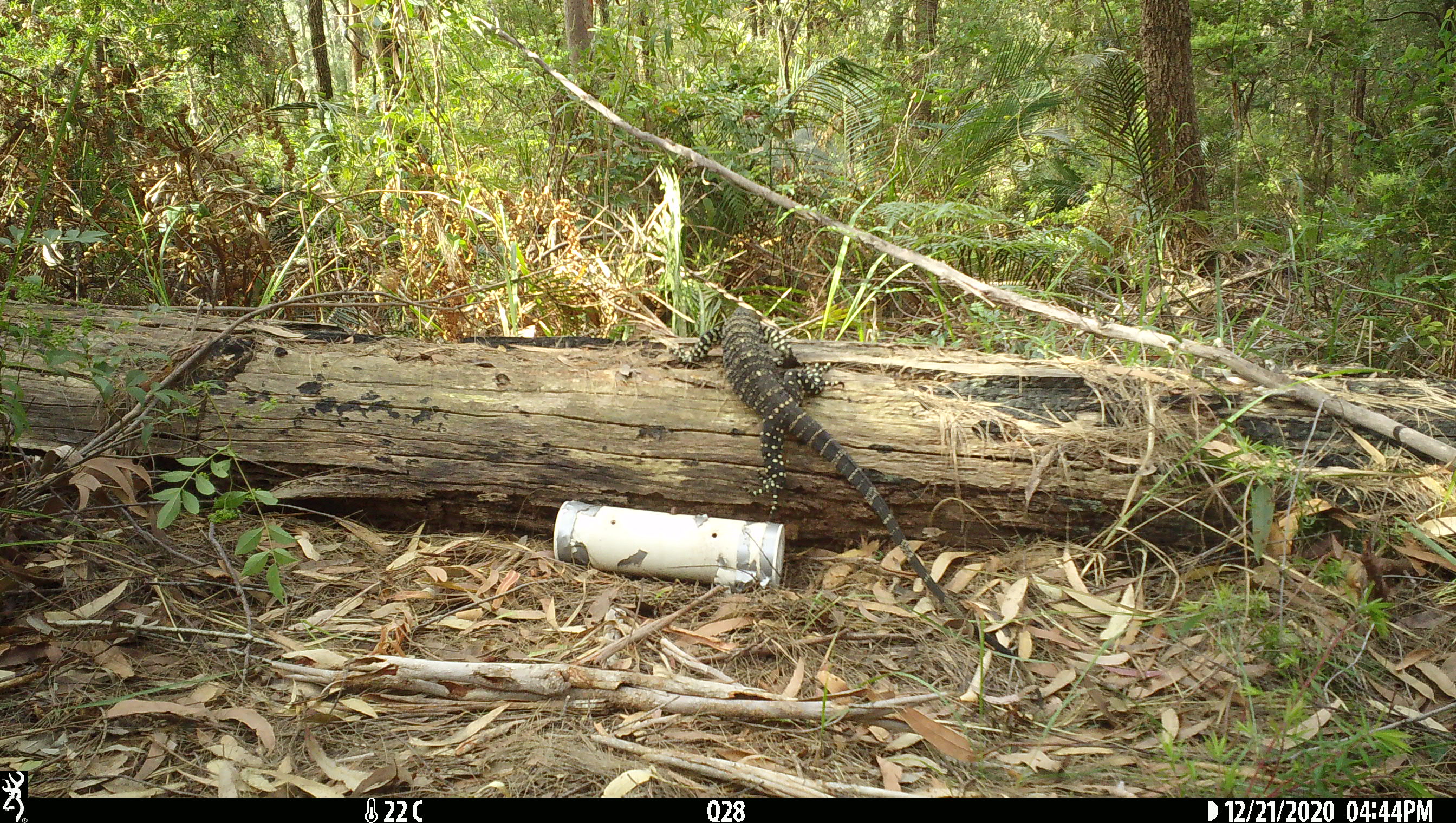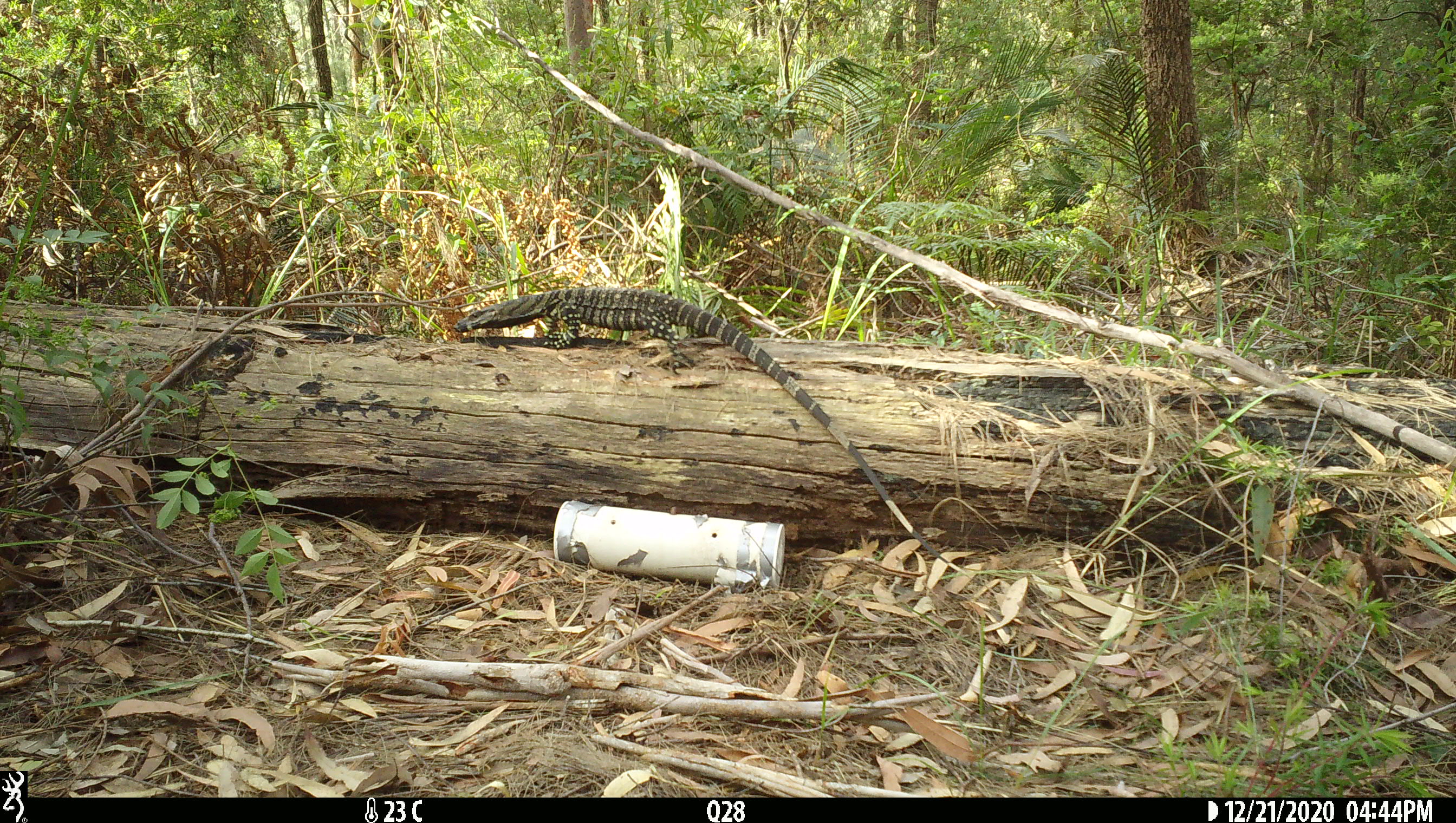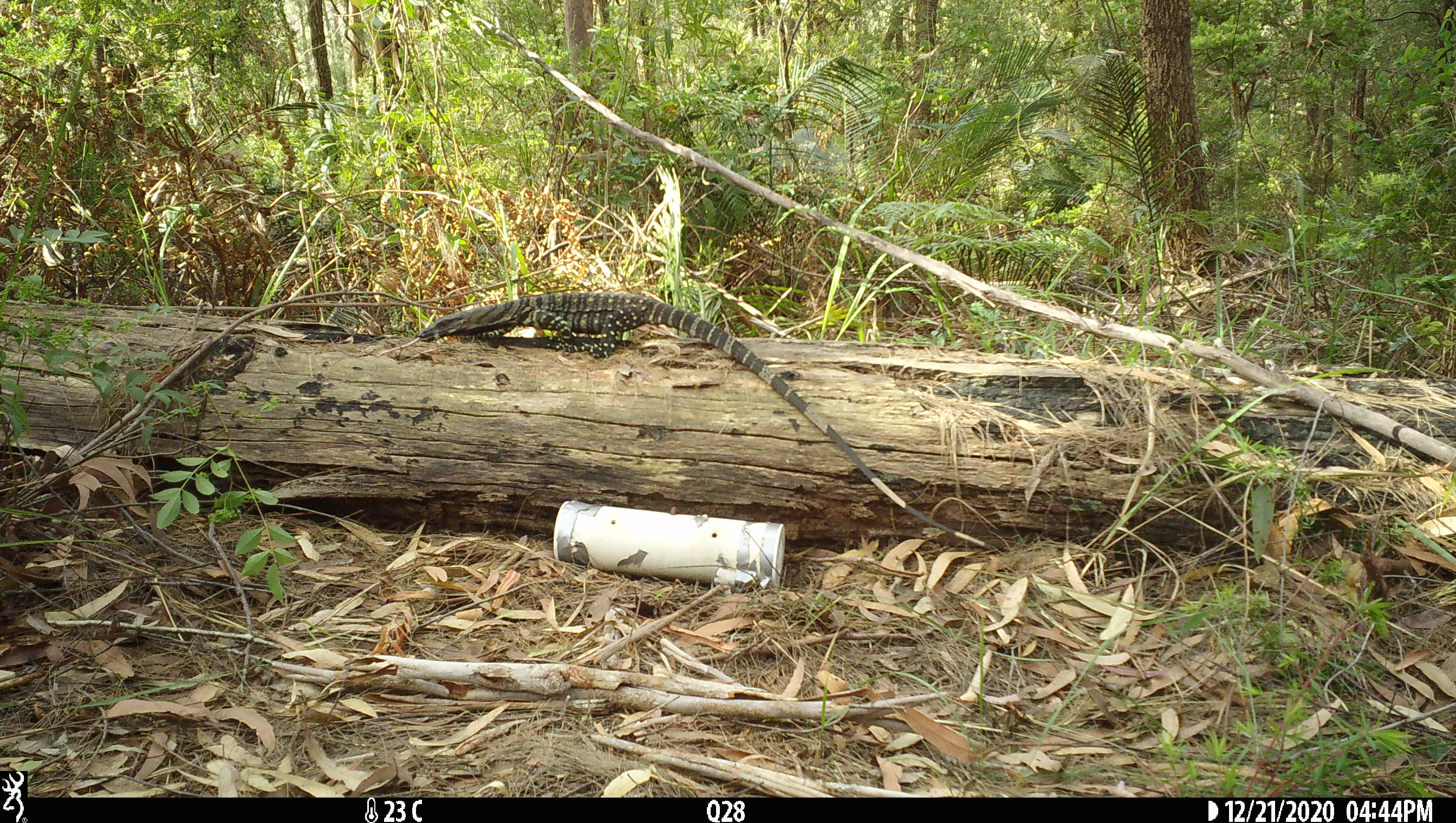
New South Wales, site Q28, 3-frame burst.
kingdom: Animalia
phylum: Chordata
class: Reptilia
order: Squamata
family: Varanidae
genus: Varanus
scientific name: Varanus varius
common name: lace monitor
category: goanna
Goanna (lace monitor) (Varanus varius).